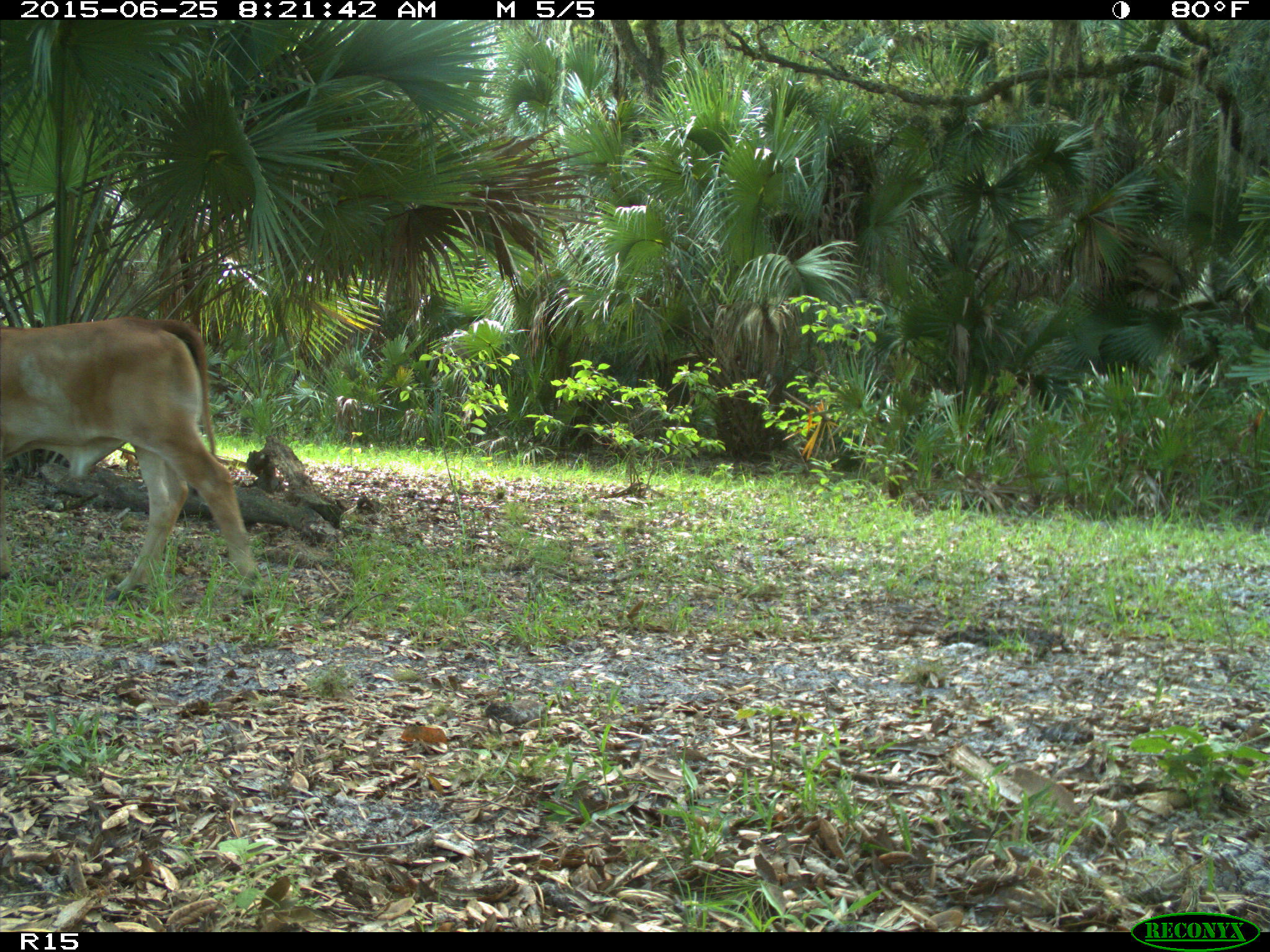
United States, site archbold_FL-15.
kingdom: Animalia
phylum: Chordata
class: Mammalia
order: Artiodactyla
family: Bovidae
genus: Bos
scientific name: Bos taurus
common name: domestic cow